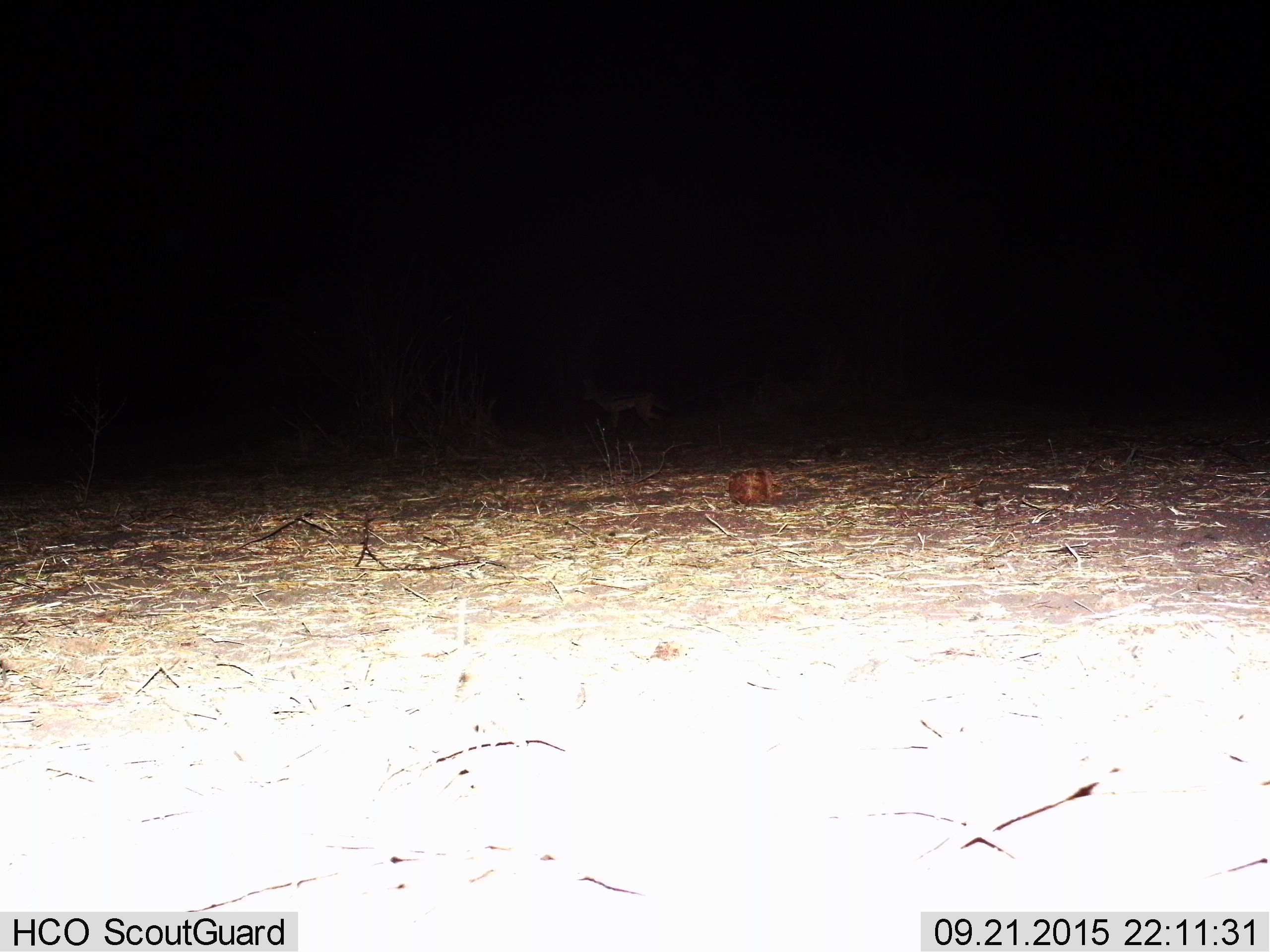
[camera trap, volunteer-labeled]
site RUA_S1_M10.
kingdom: Animalia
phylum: Chordata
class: Mammalia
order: Artiodactyla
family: Bovidae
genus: Aepyceros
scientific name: Aepyceros melampus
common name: impala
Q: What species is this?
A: Impala (Aepyceros melampus).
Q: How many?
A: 1.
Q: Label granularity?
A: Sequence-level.